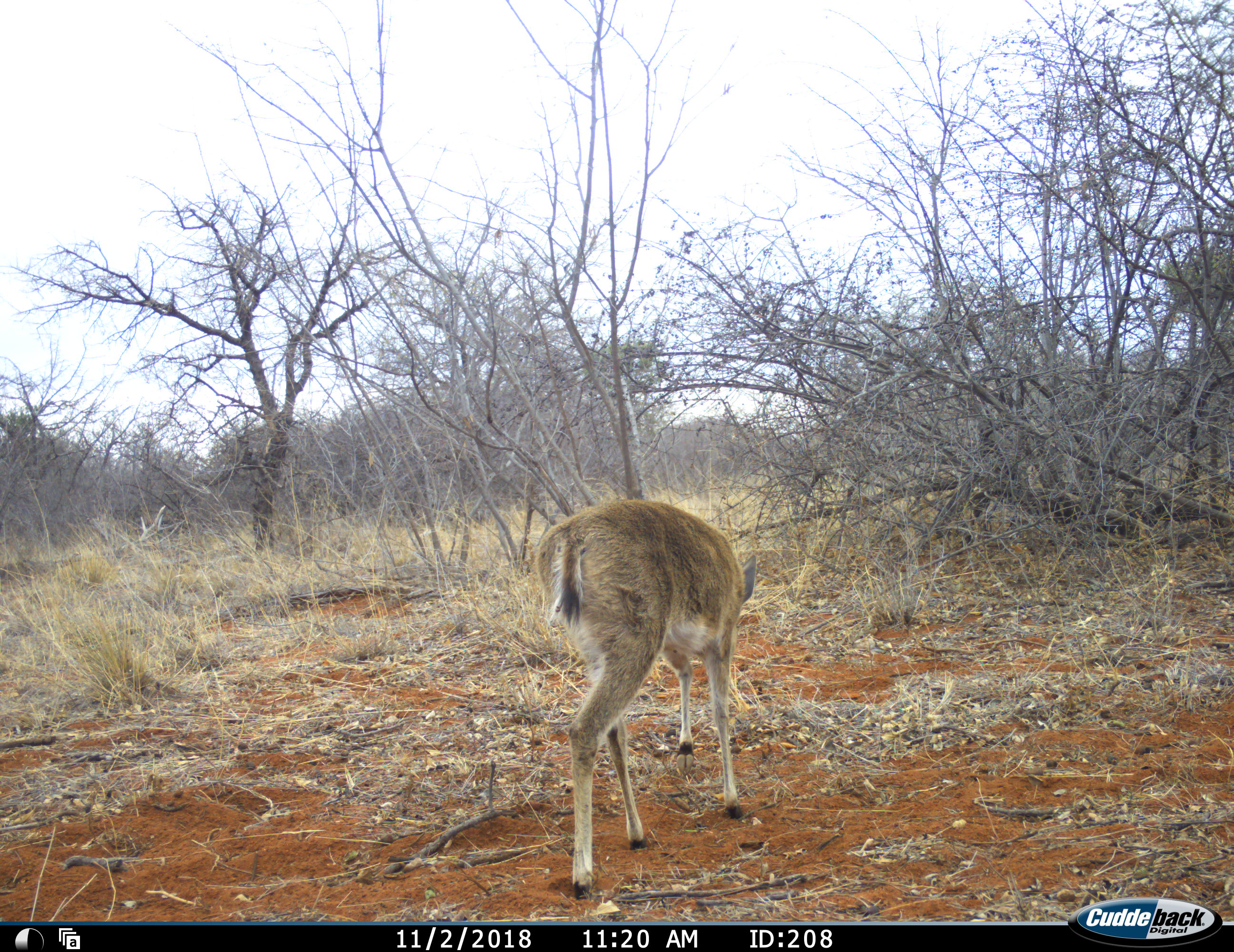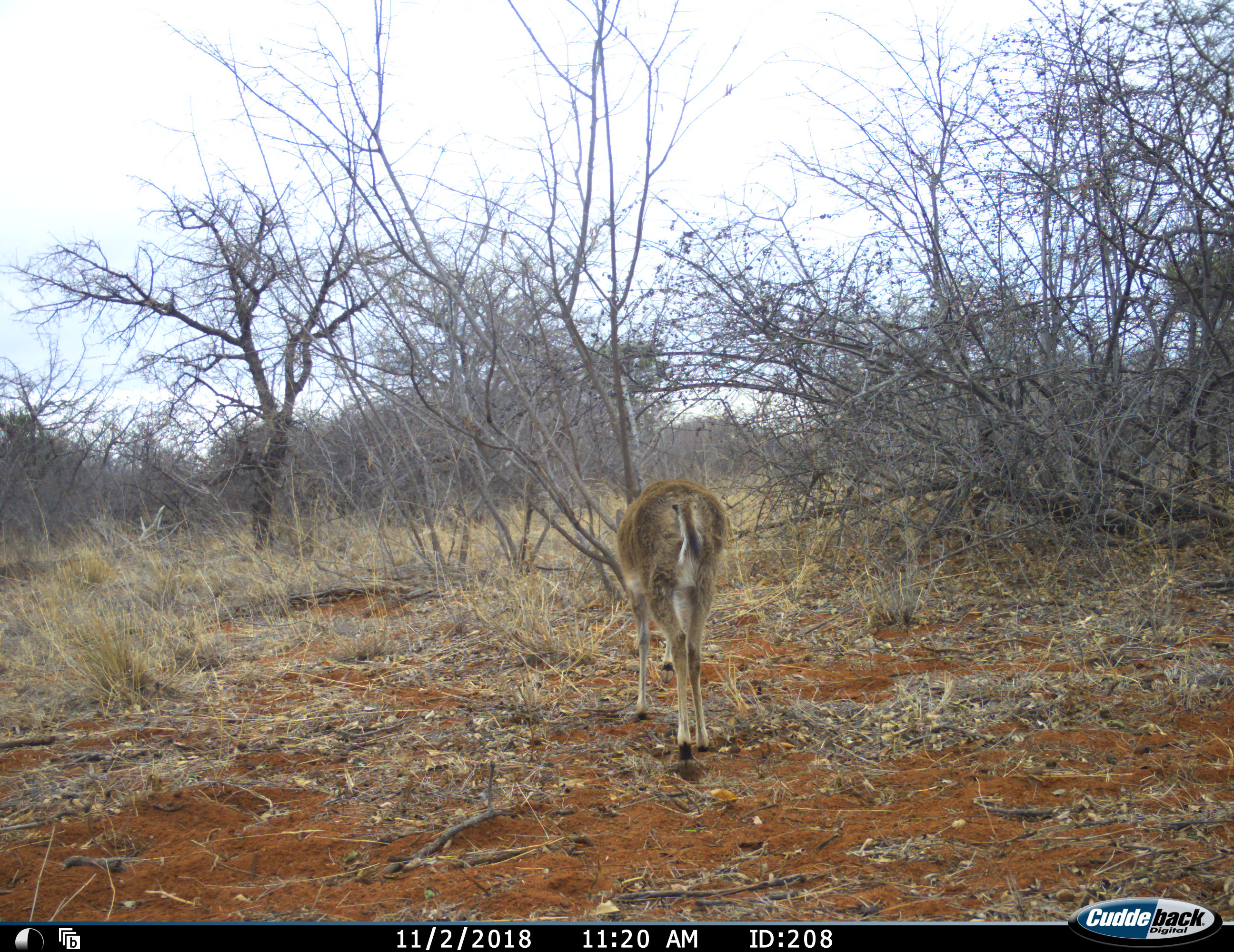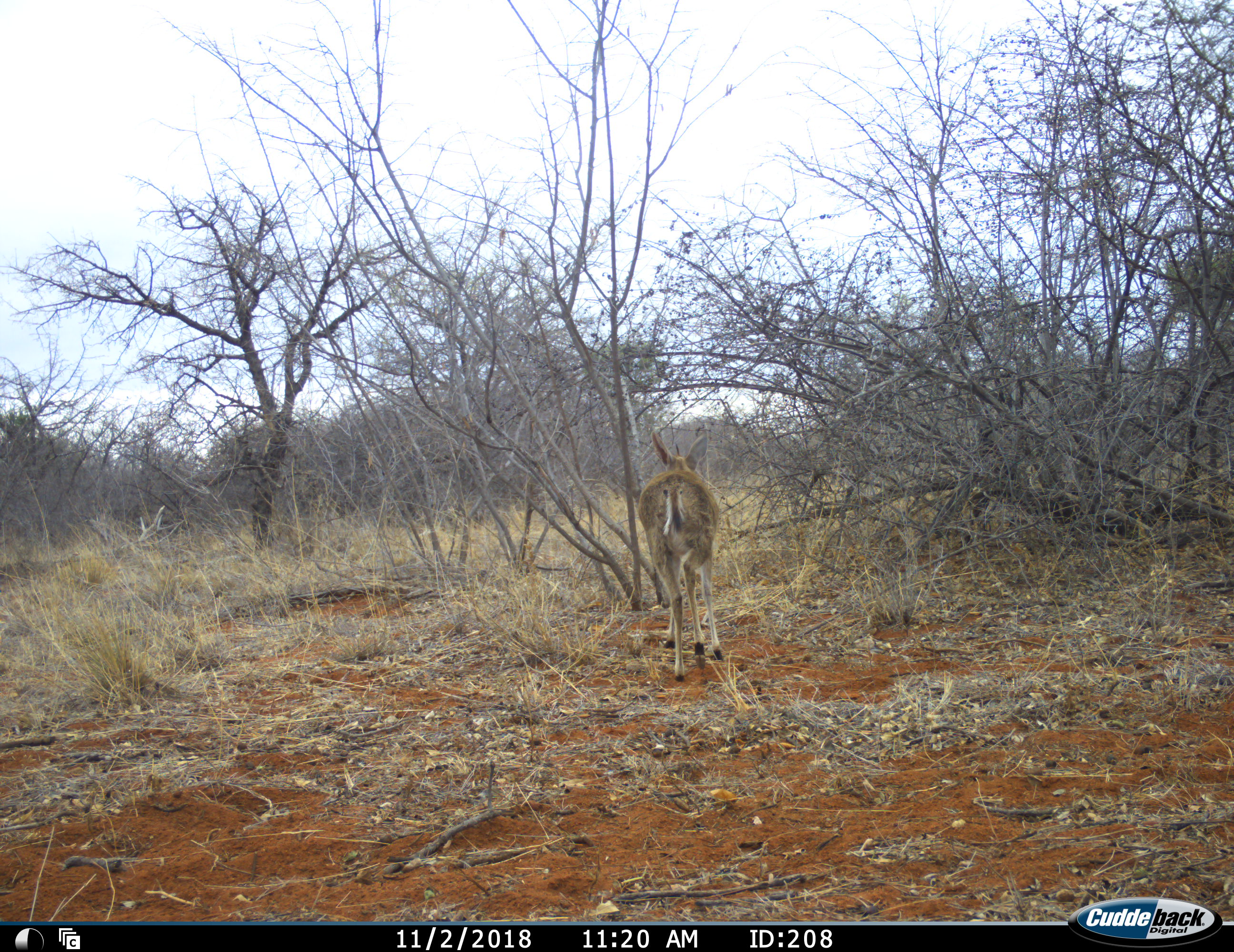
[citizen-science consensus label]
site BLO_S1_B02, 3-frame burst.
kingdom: Animalia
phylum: Chordata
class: Mammalia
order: Artiodactyla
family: Bovidae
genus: Sylvicapra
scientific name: Sylvicapra grimmia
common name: common duiker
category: duikercommongrey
Duikercommongrey (common duiker) (Sylvicapra grimmia), count 1. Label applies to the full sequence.